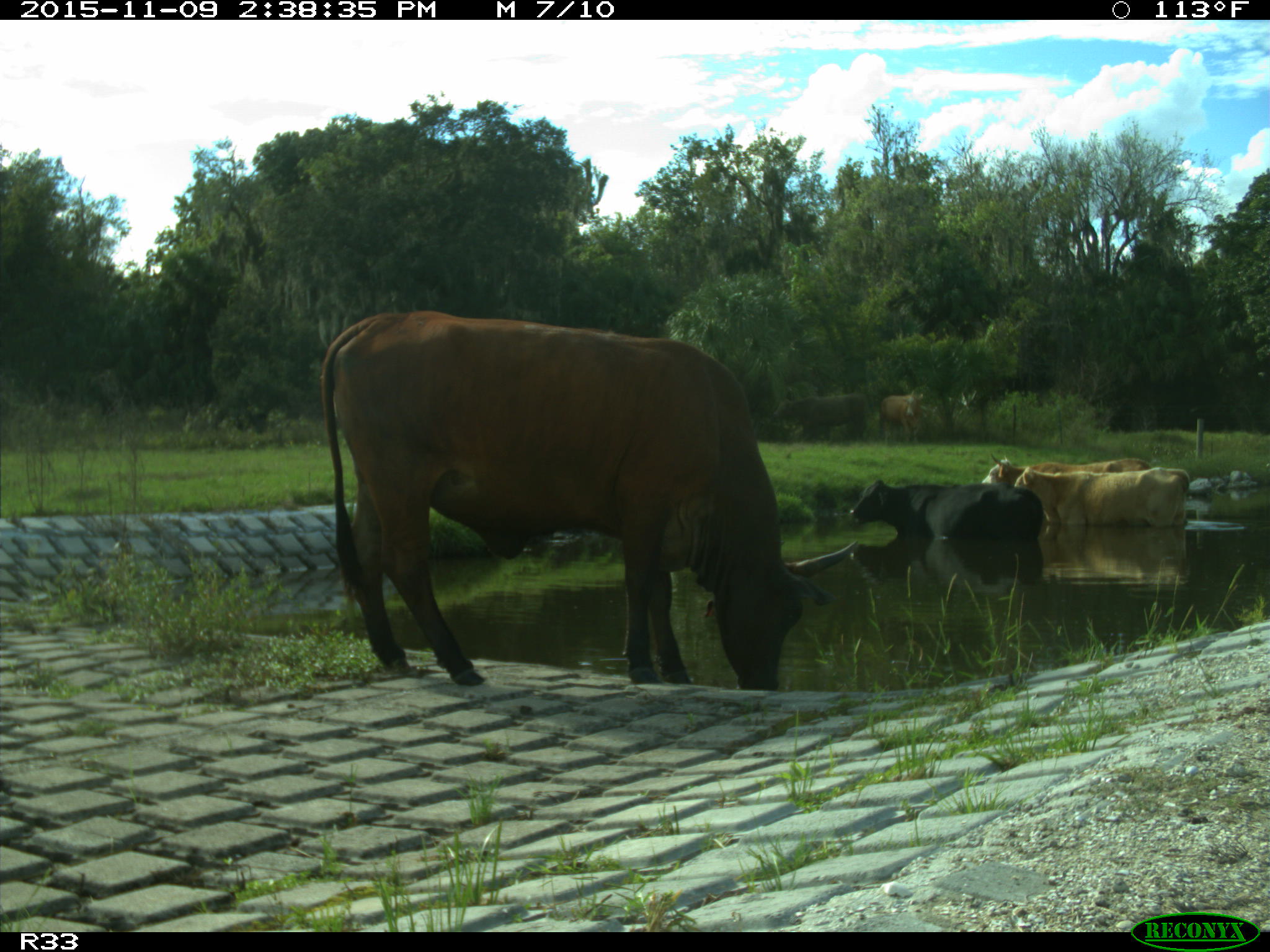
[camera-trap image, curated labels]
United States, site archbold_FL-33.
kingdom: Animalia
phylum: Chordata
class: Mammalia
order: Artiodactyla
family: Bovidae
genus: Bos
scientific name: Bos taurus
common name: domestic cow